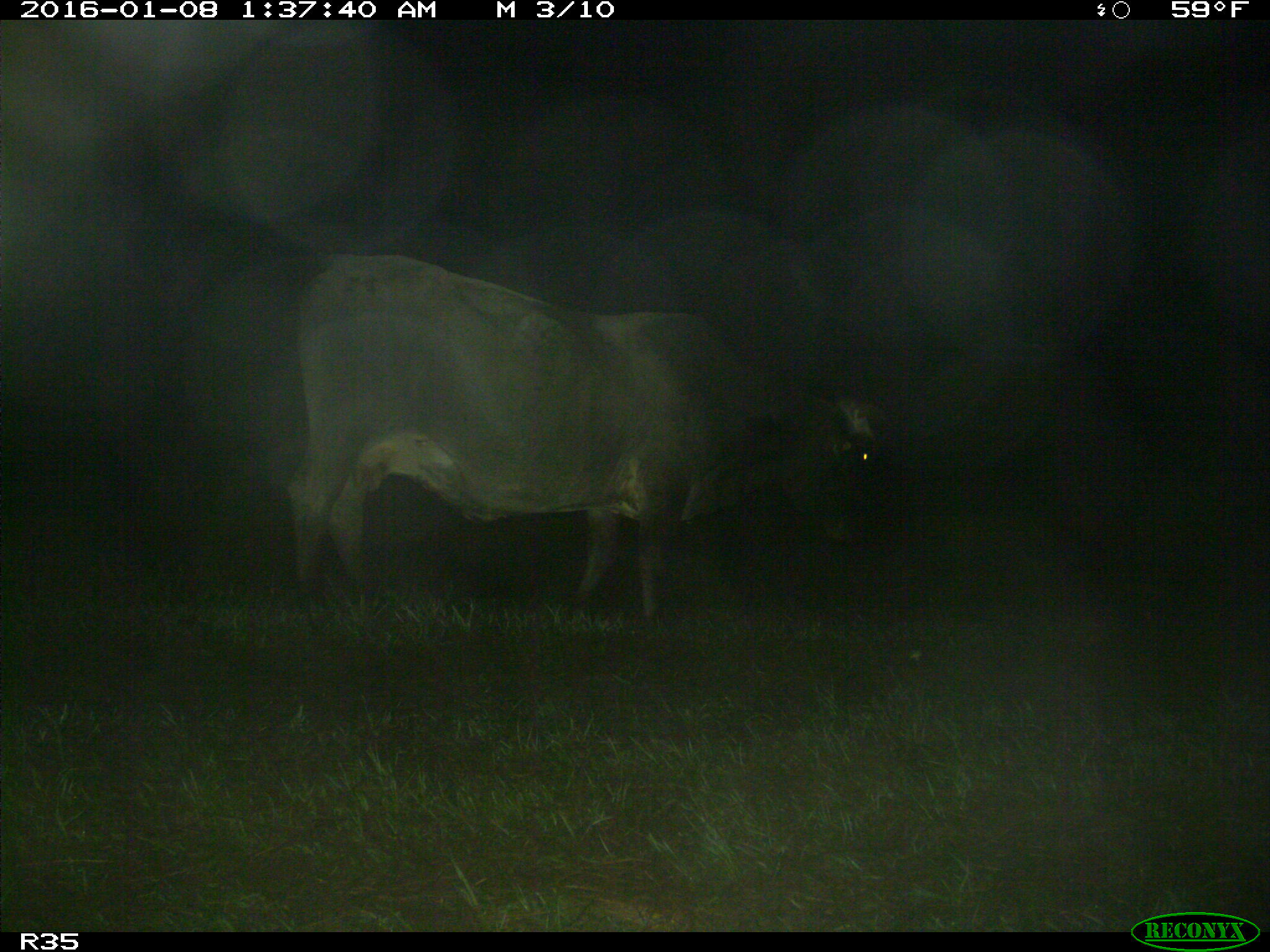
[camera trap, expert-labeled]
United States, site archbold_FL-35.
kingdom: Animalia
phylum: Chordata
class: Mammalia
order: Artiodactyla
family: Bovidae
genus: Bos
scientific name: Bos taurus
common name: domestic cow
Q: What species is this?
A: Bos taurus (domestic cow).